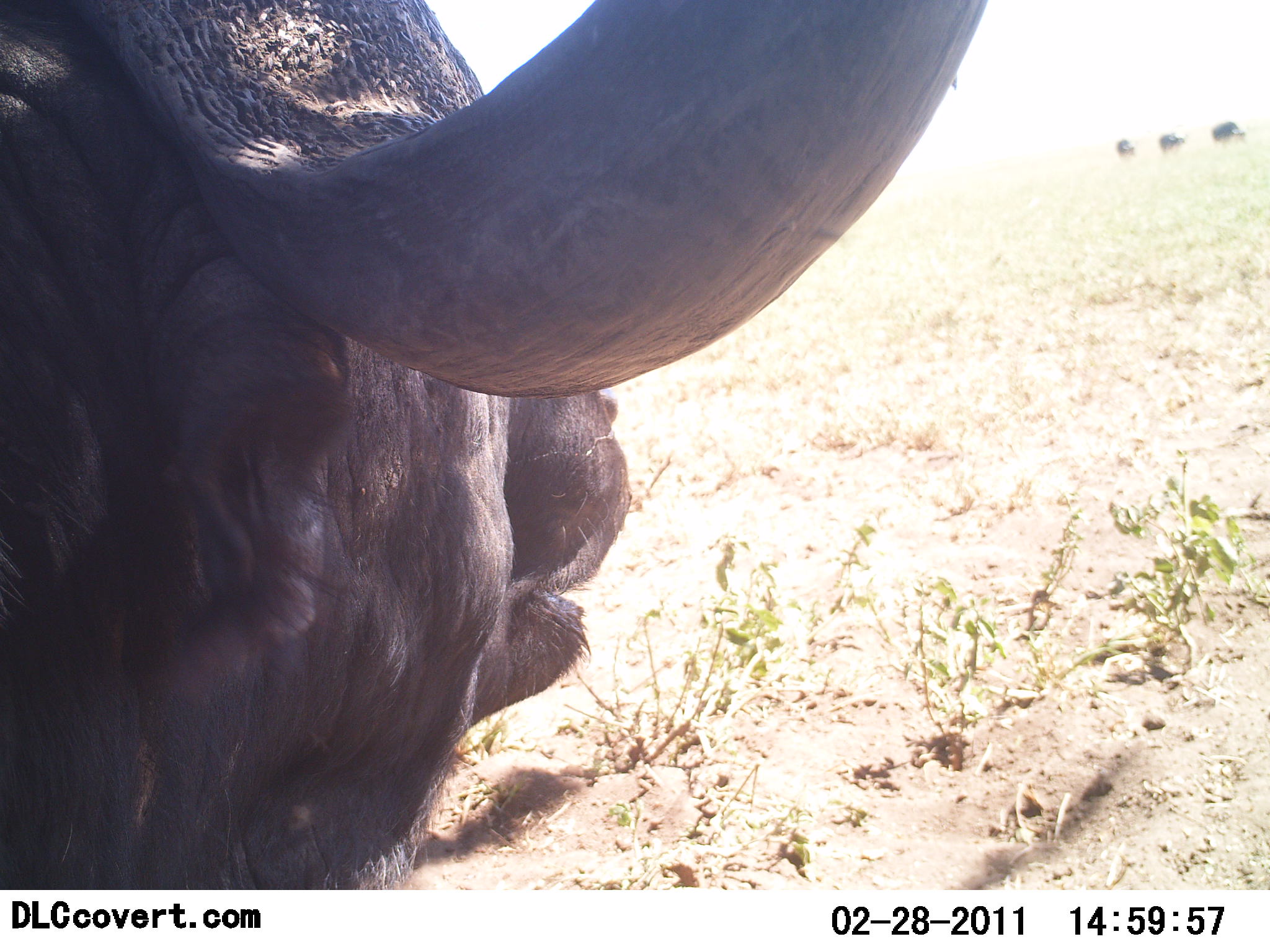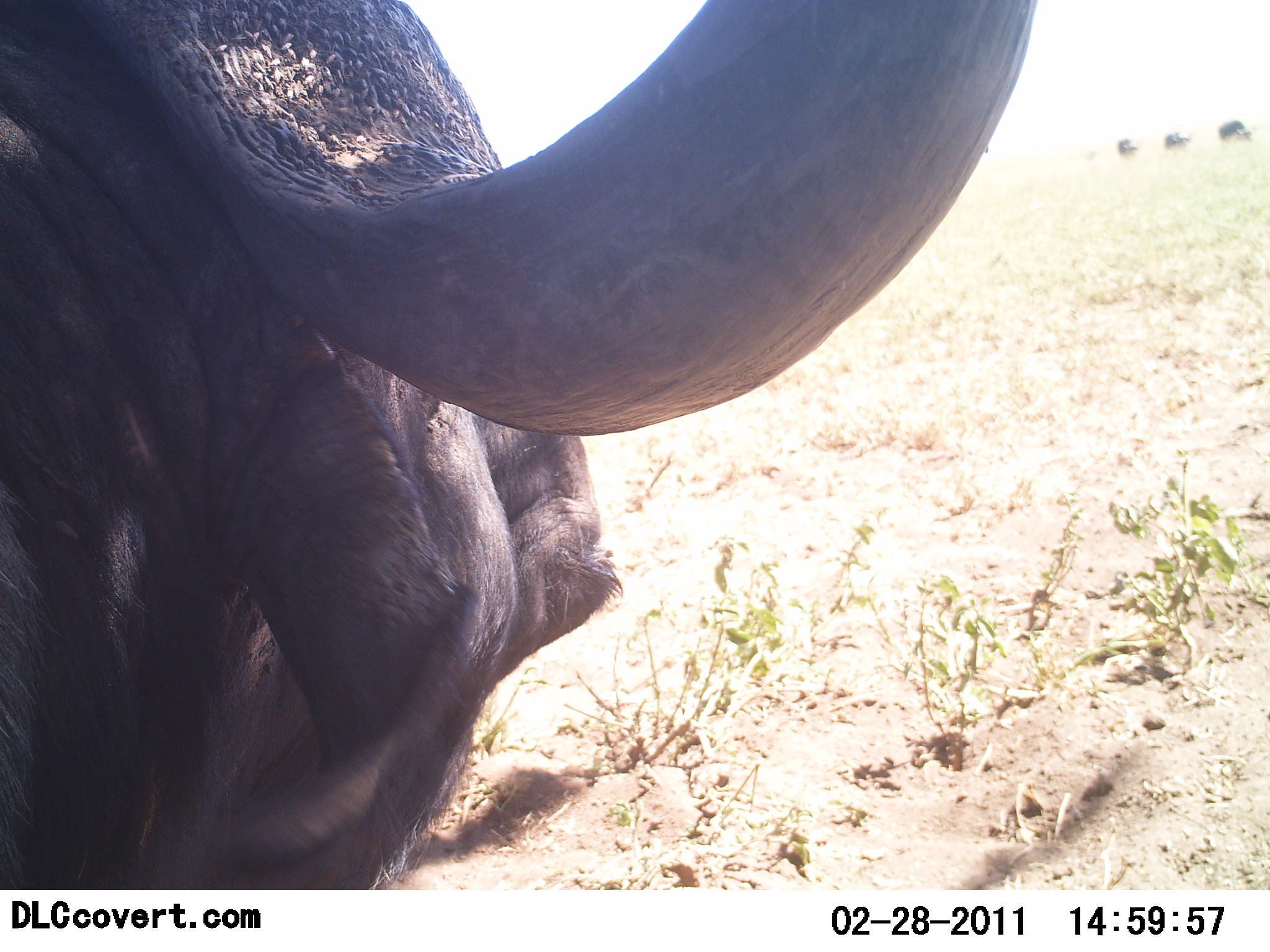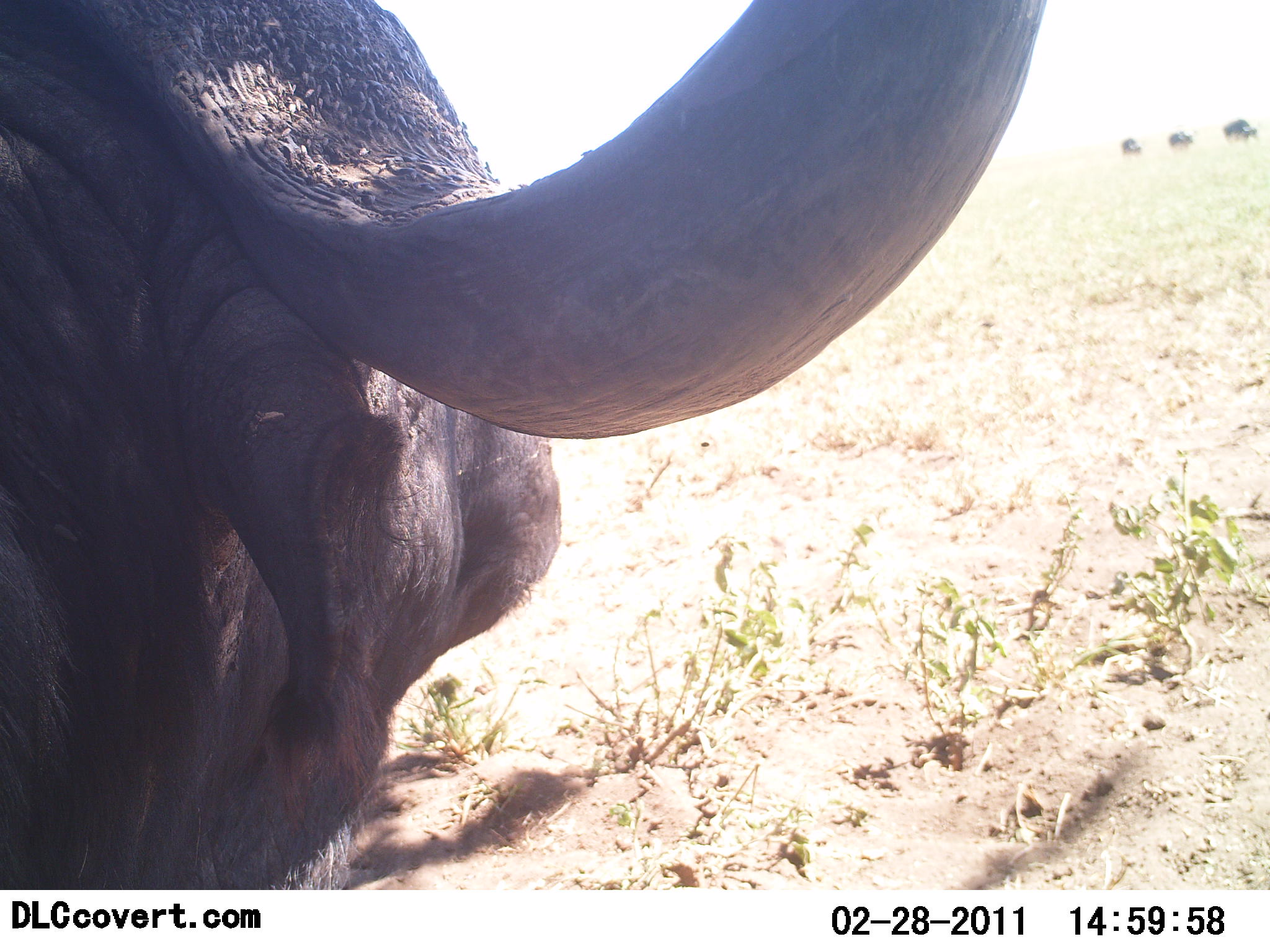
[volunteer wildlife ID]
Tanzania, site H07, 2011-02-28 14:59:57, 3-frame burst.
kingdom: Animalia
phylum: Chordata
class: Mammalia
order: Artiodactyla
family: Bovidae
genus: Syncerus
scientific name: Syncerus caffer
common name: cape buffalo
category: buffalo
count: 1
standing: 64%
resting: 45%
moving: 18%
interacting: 0%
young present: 0%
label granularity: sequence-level